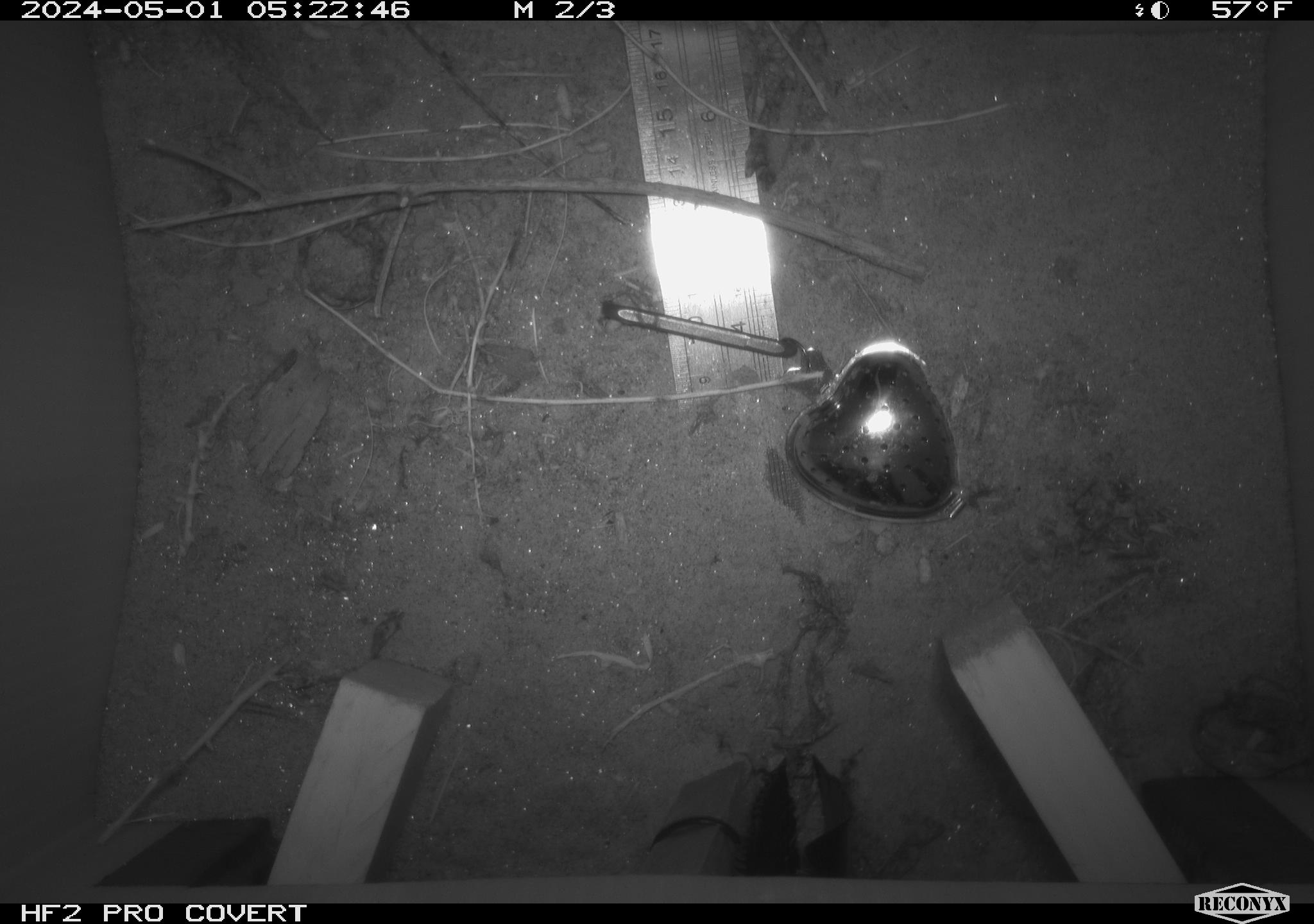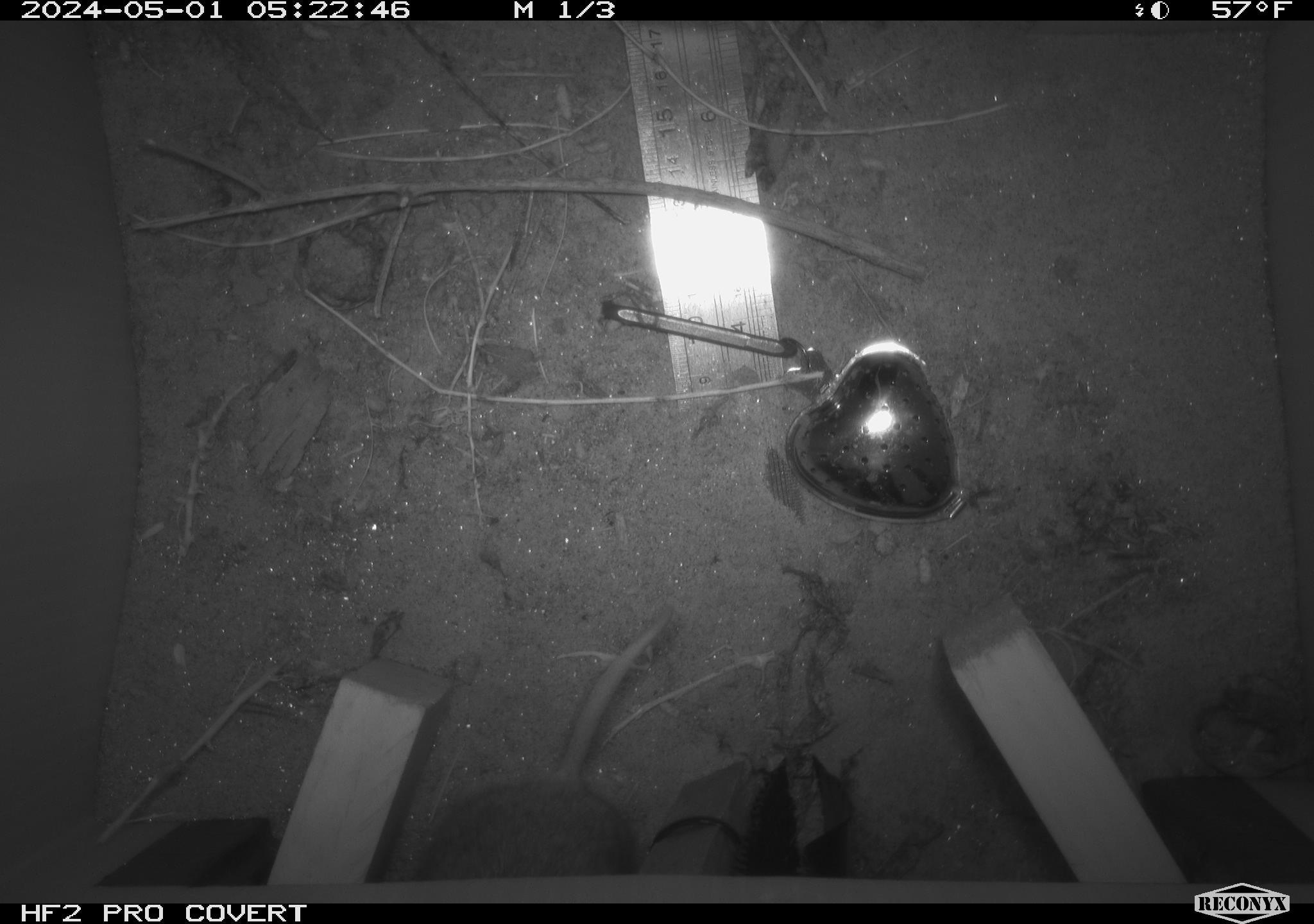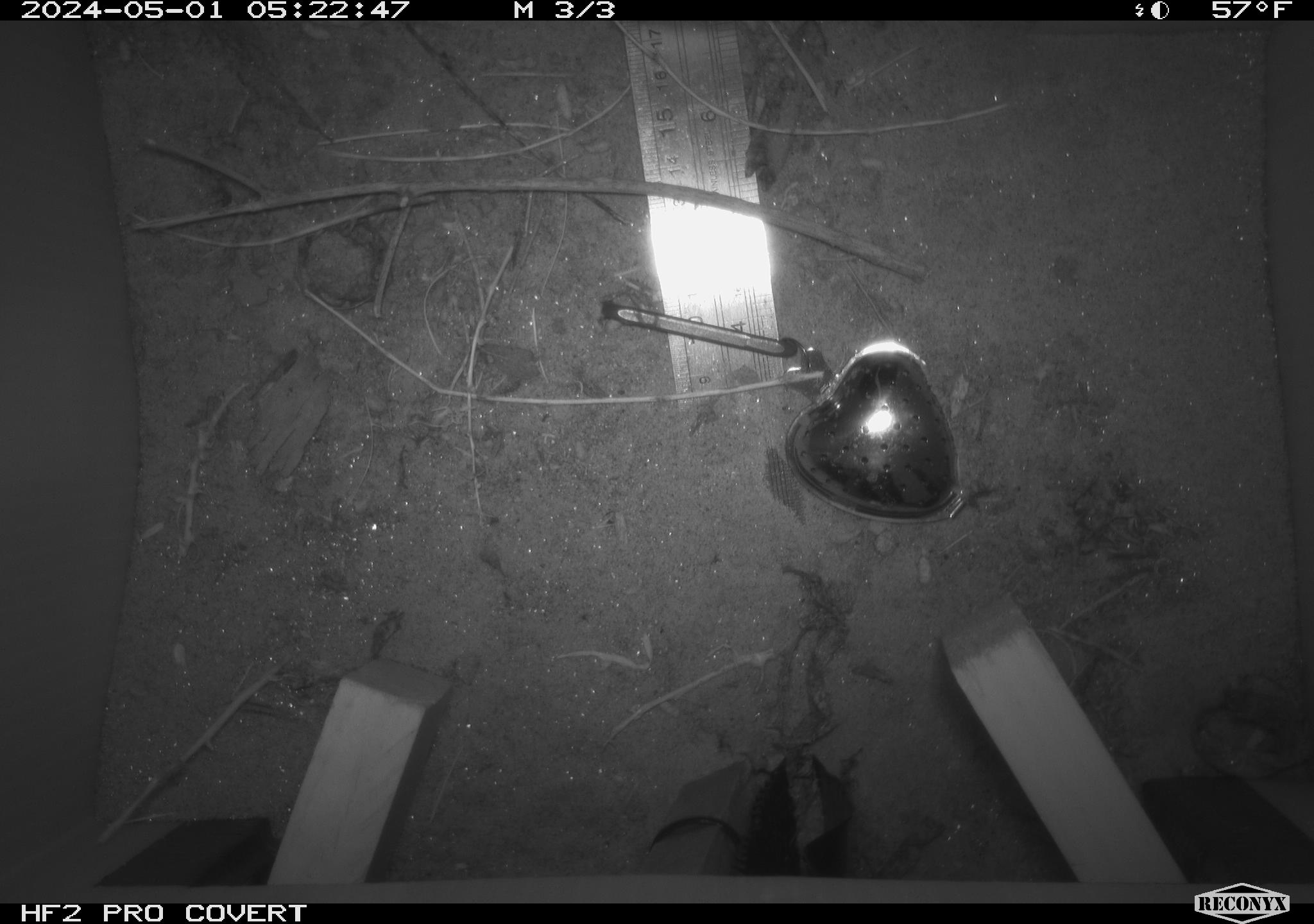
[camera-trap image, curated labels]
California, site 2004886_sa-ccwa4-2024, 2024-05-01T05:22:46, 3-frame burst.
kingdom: Animalia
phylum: Chordata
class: Mammalia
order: Rodentia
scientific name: Rodentia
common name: woodrat or rat or mouse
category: woodrat or rat or mouse species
Woodrat or rat or mouse species (woodrat or rat or mouse) (Rodentia).